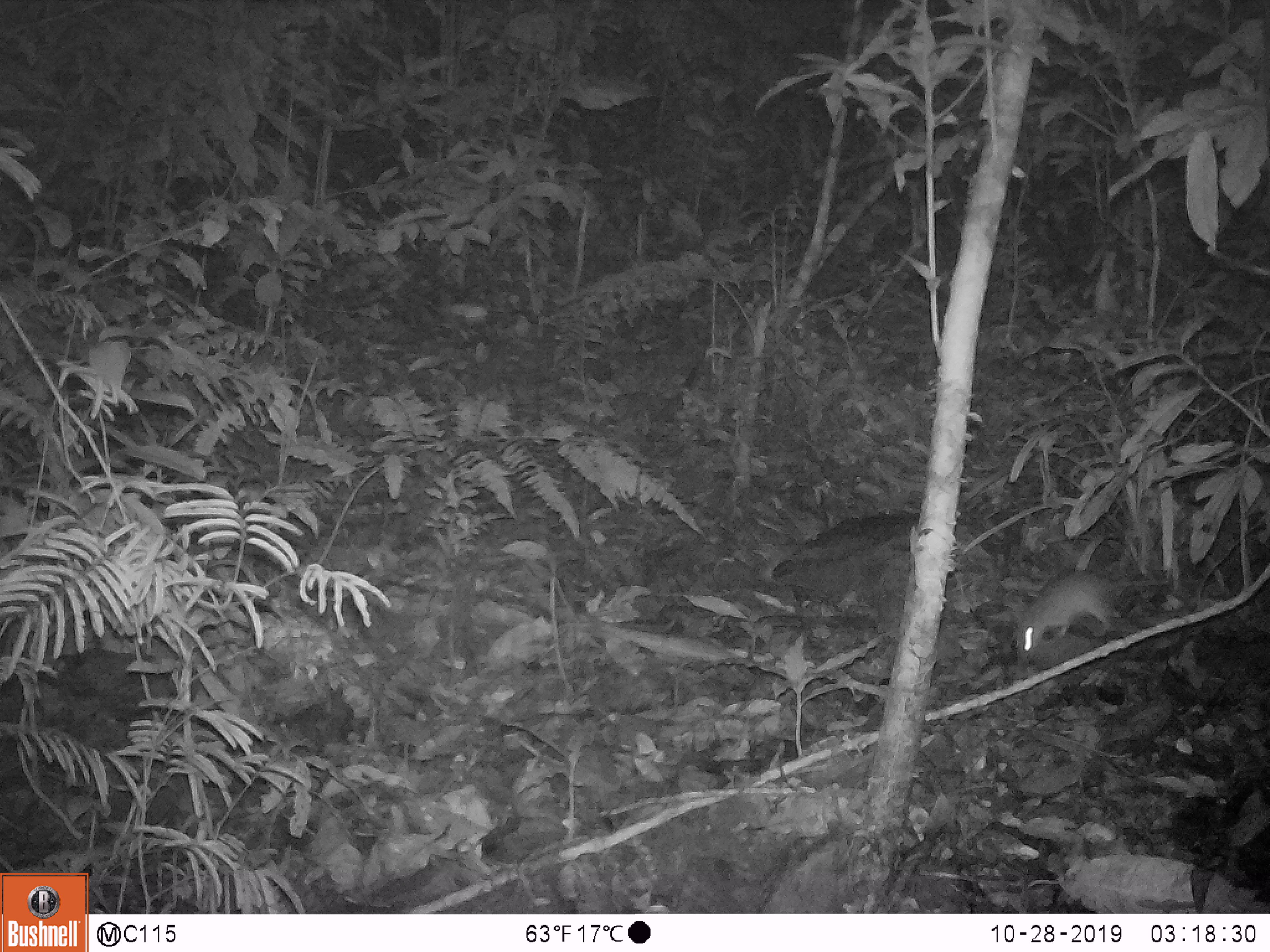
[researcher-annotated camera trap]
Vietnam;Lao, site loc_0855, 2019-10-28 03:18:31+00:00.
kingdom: Animalia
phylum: Chordata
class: Mammalia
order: Rodentia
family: Muridae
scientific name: Muridae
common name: old-world mice and rats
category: unidentified murid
Unidentified murid (old-world mice and rats) (Muridae). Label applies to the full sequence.